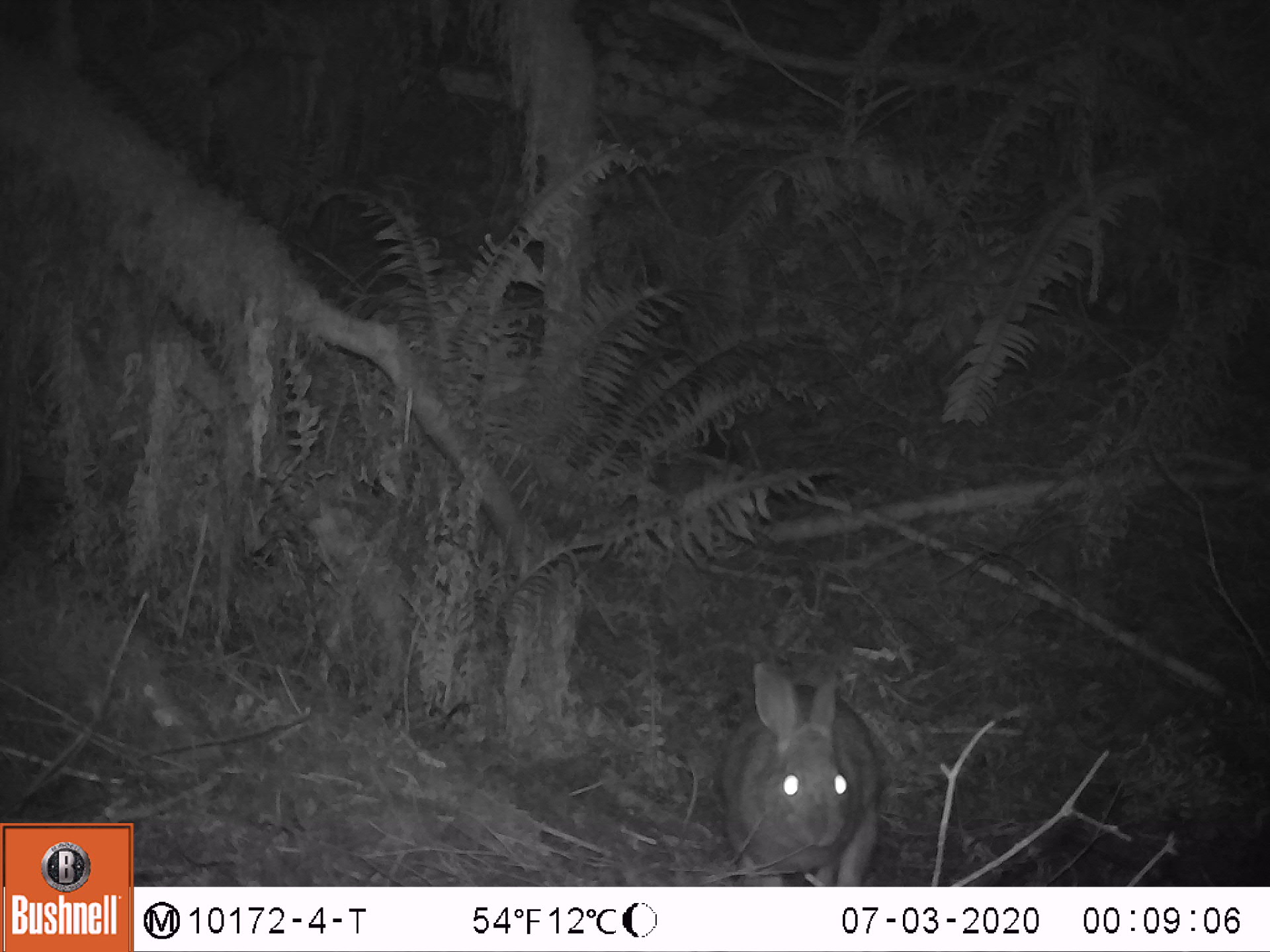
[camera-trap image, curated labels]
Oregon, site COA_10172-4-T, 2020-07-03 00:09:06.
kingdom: Animalia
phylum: Chordata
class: Mammalia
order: Lagomorpha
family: Leporidae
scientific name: Leporidae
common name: hares and rabbits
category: leporidae family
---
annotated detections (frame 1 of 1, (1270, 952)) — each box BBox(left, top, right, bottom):
leporidae family: BBox(712, 660, 892, 876)